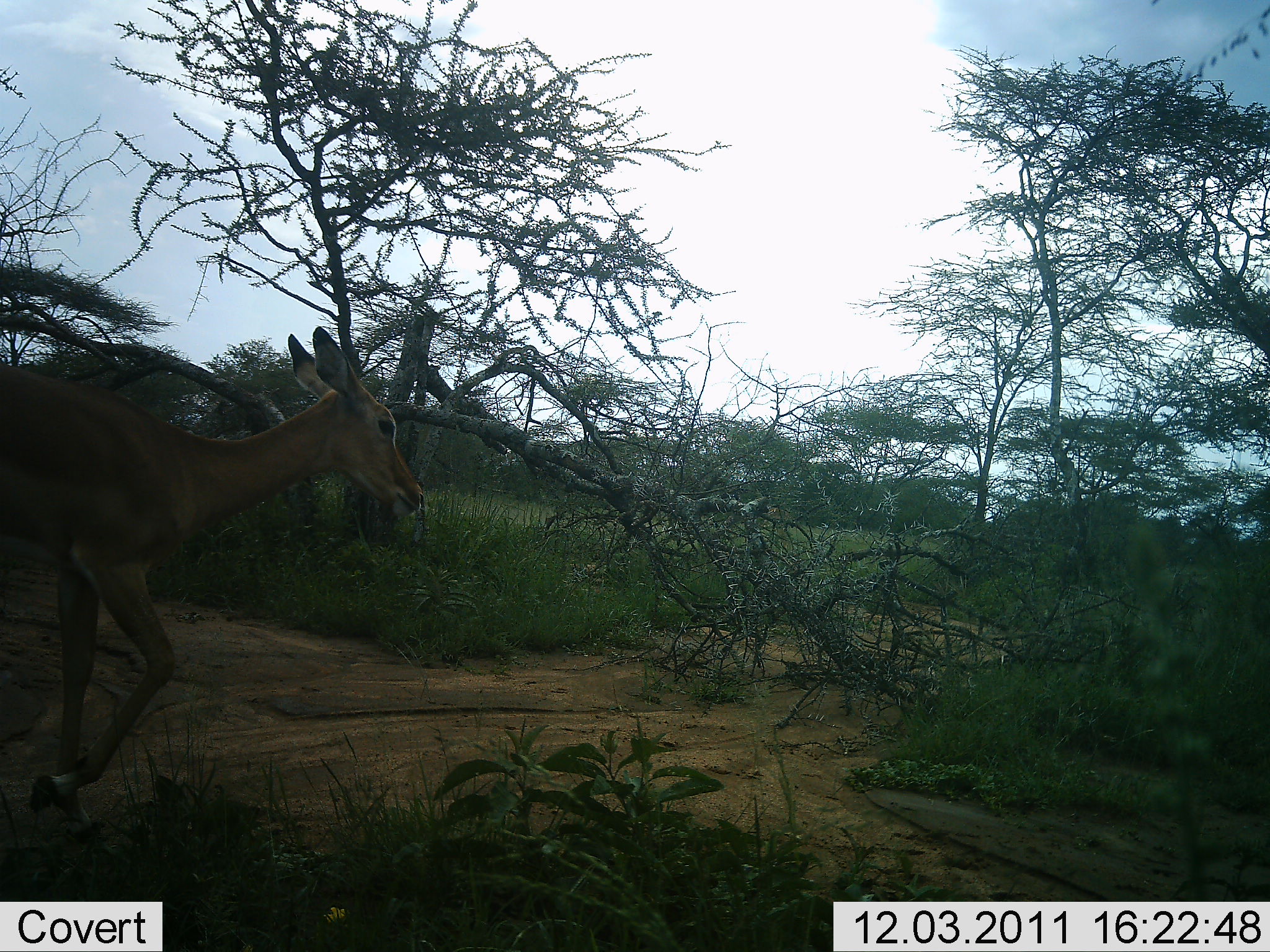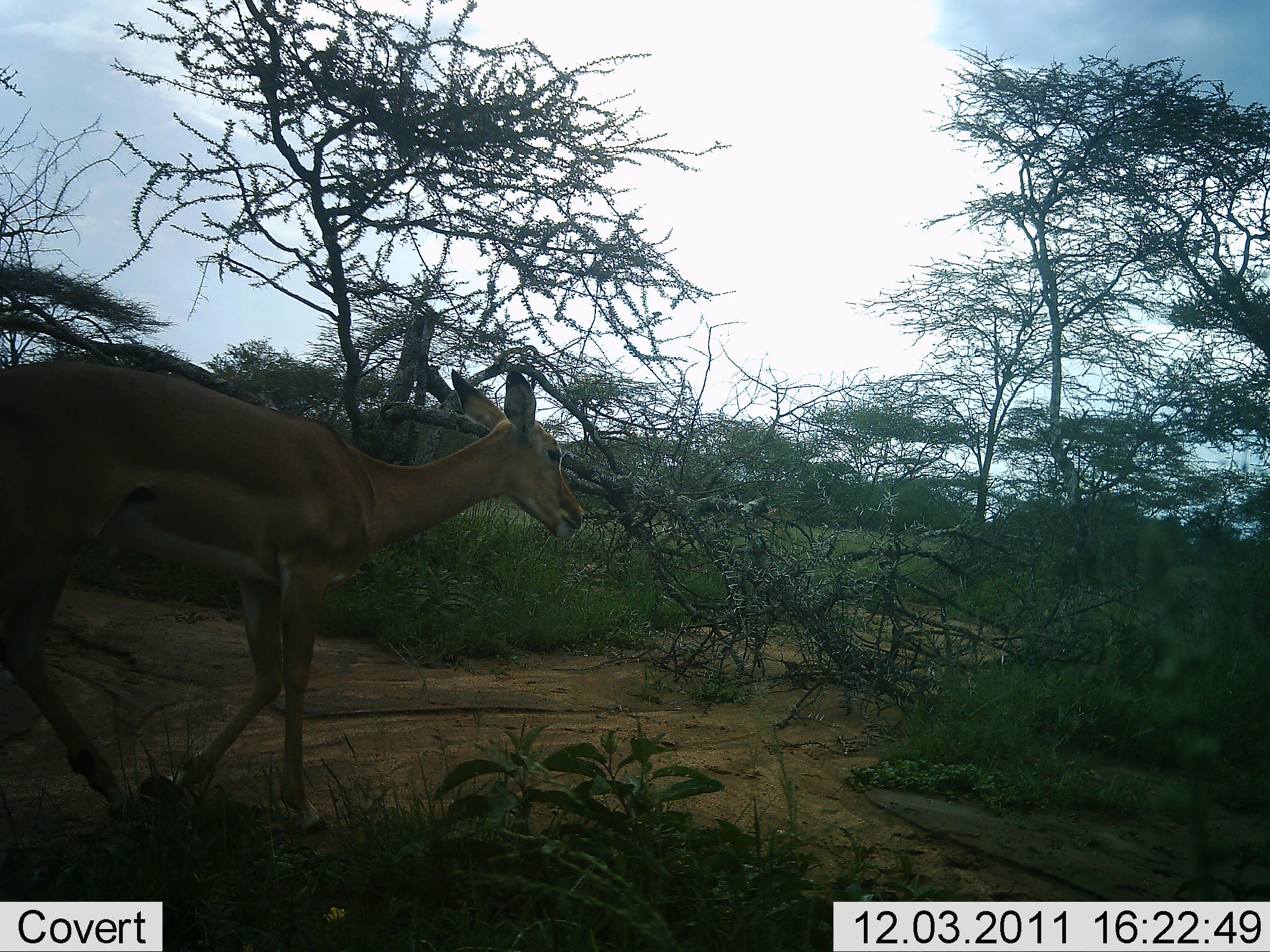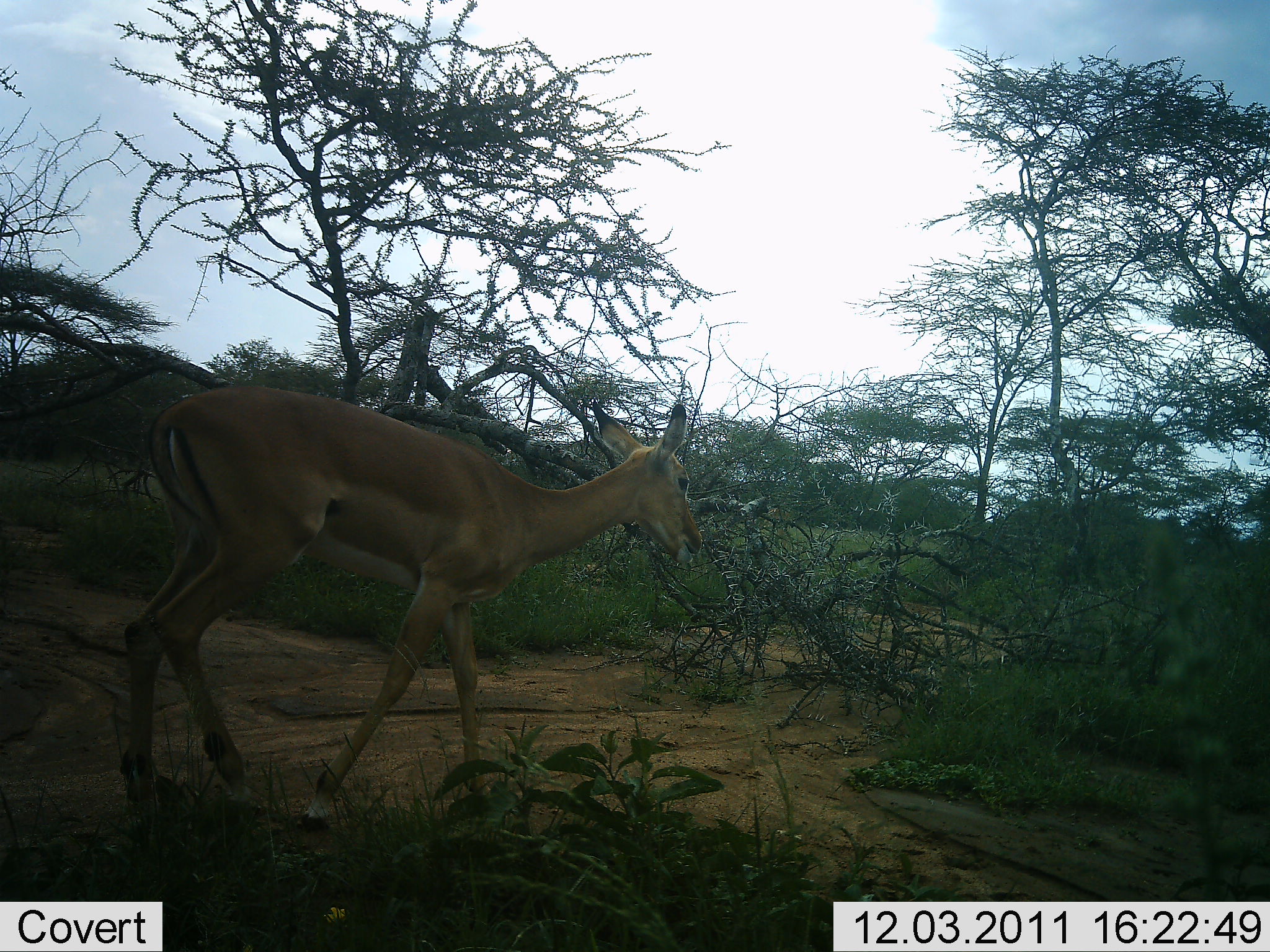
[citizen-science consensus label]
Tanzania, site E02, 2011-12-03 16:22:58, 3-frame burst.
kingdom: Animalia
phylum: Chordata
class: Mammalia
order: Artiodactyla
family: Bovidae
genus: Aepyceros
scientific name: Aepyceros melampus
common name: impala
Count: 1.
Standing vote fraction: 0%.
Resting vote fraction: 0%.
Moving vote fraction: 100%.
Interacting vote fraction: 0%.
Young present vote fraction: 0%.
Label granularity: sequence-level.